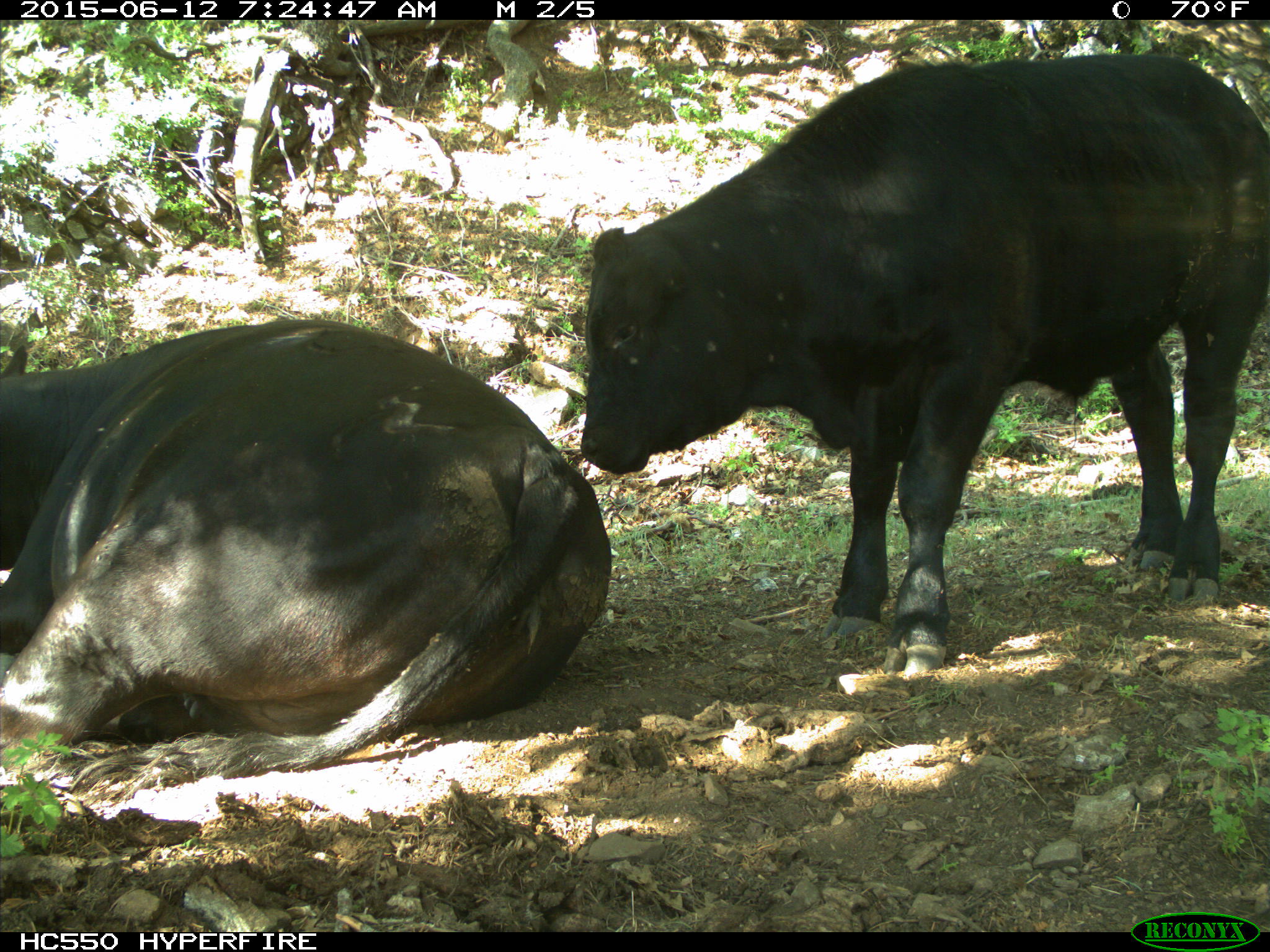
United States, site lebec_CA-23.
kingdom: Animalia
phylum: Chordata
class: Mammalia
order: Artiodactyla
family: Bovidae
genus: Bos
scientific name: Bos taurus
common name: domestic cow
Bos taurus (domestic cow).